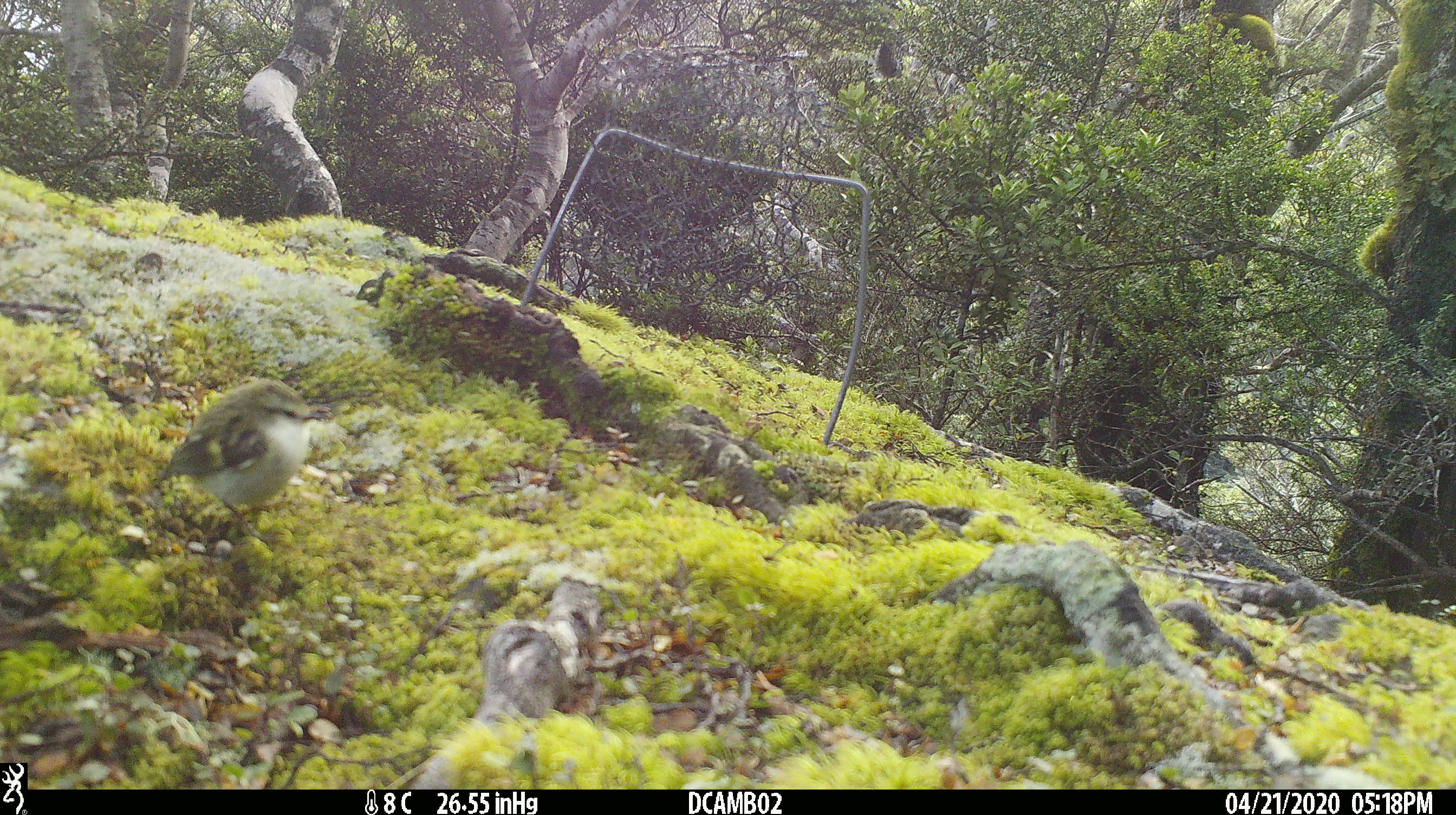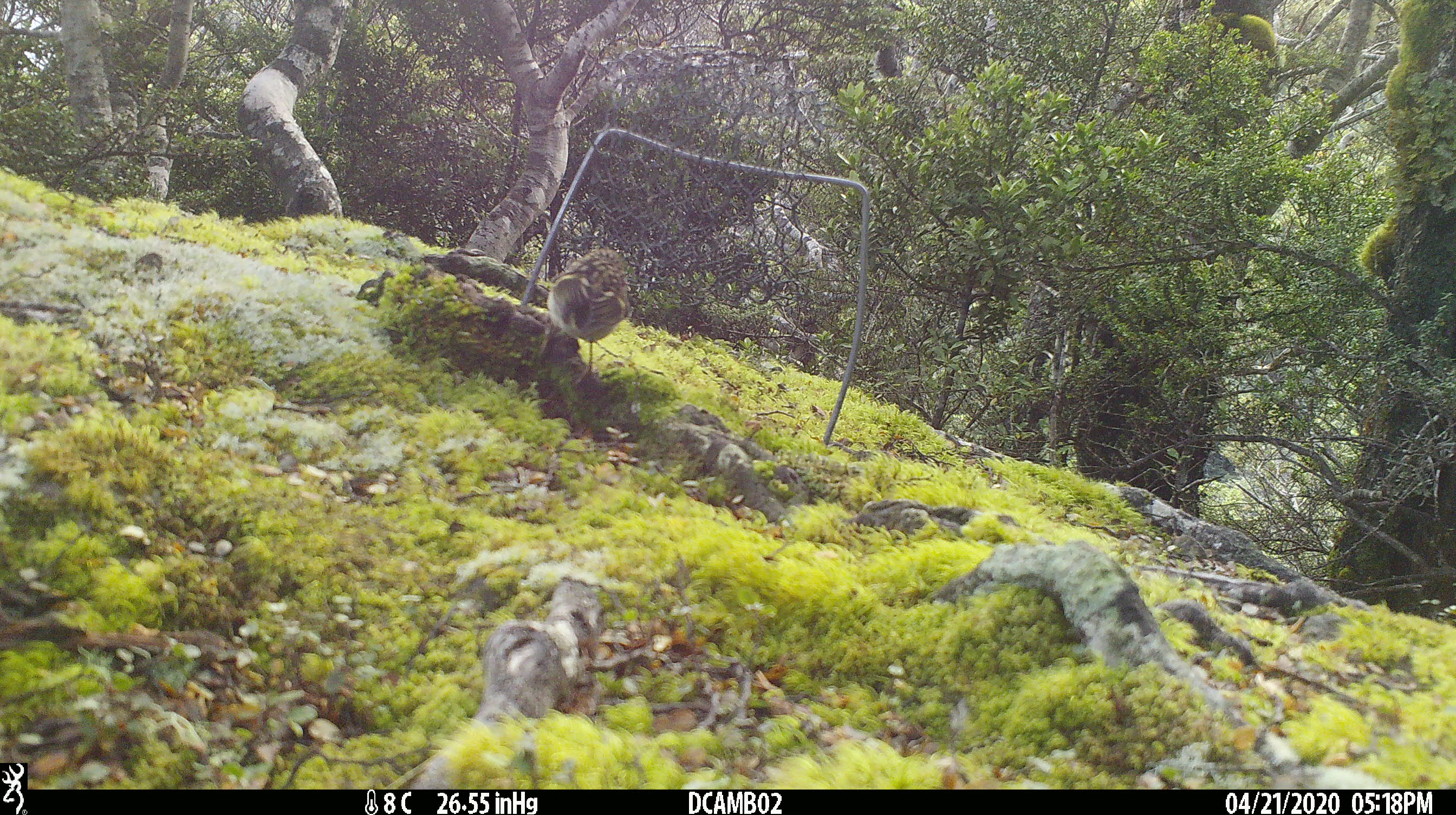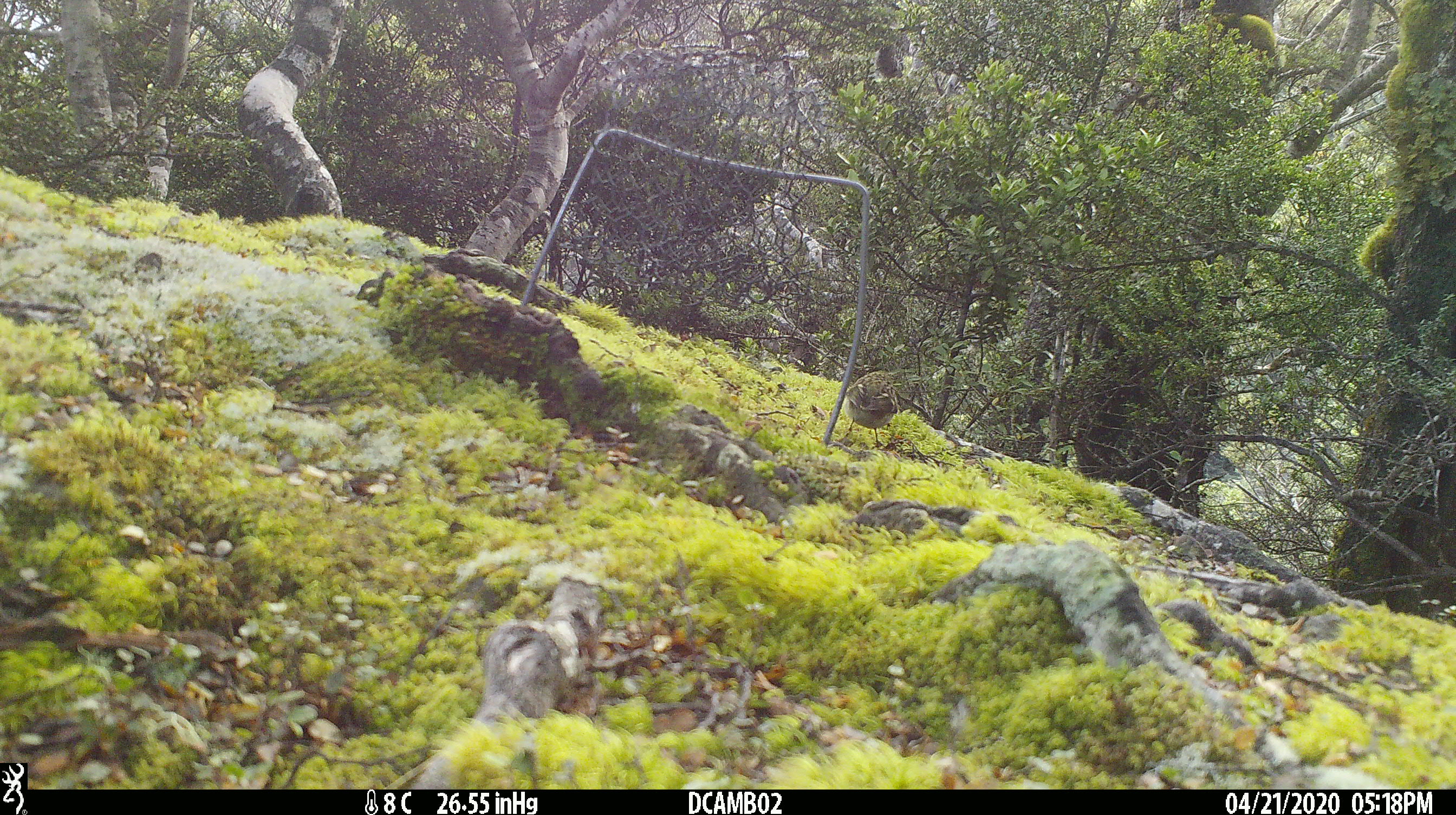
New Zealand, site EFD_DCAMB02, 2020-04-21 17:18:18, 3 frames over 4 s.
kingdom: Animalia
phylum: Chordata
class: Aves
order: Passeriformes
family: Acanthisittidae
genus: Acanthisitta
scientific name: Acanthisitta chloris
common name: rifleman